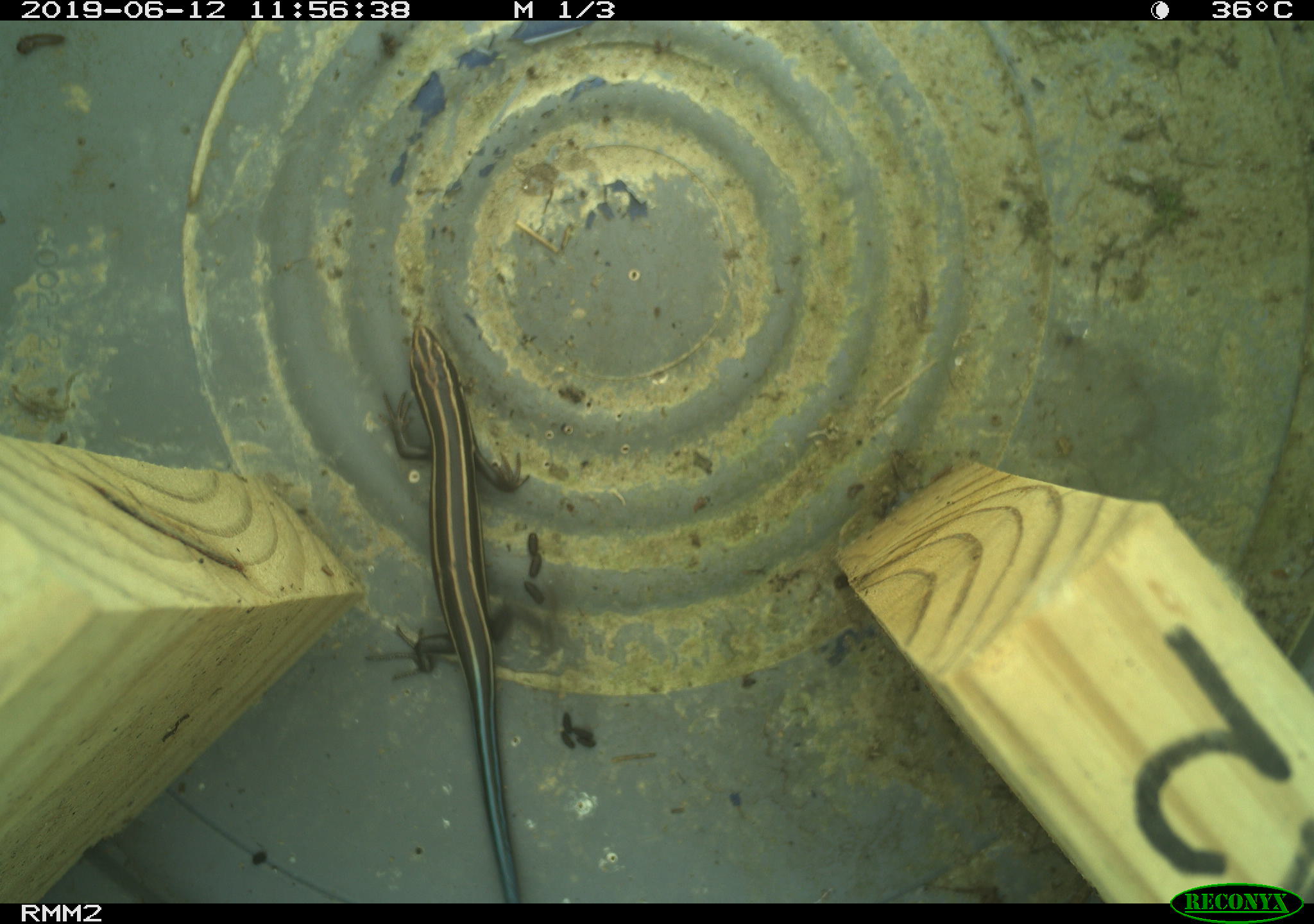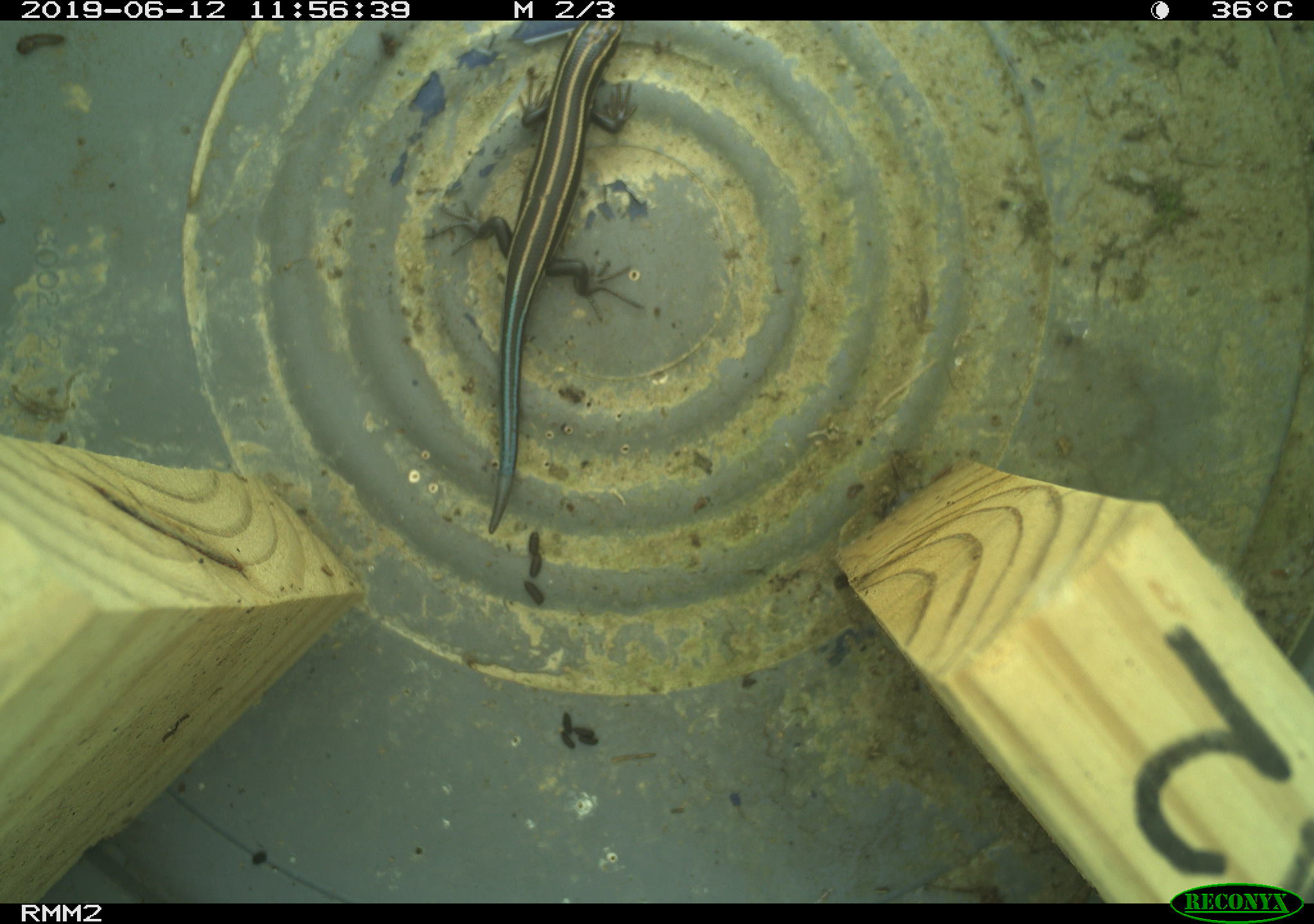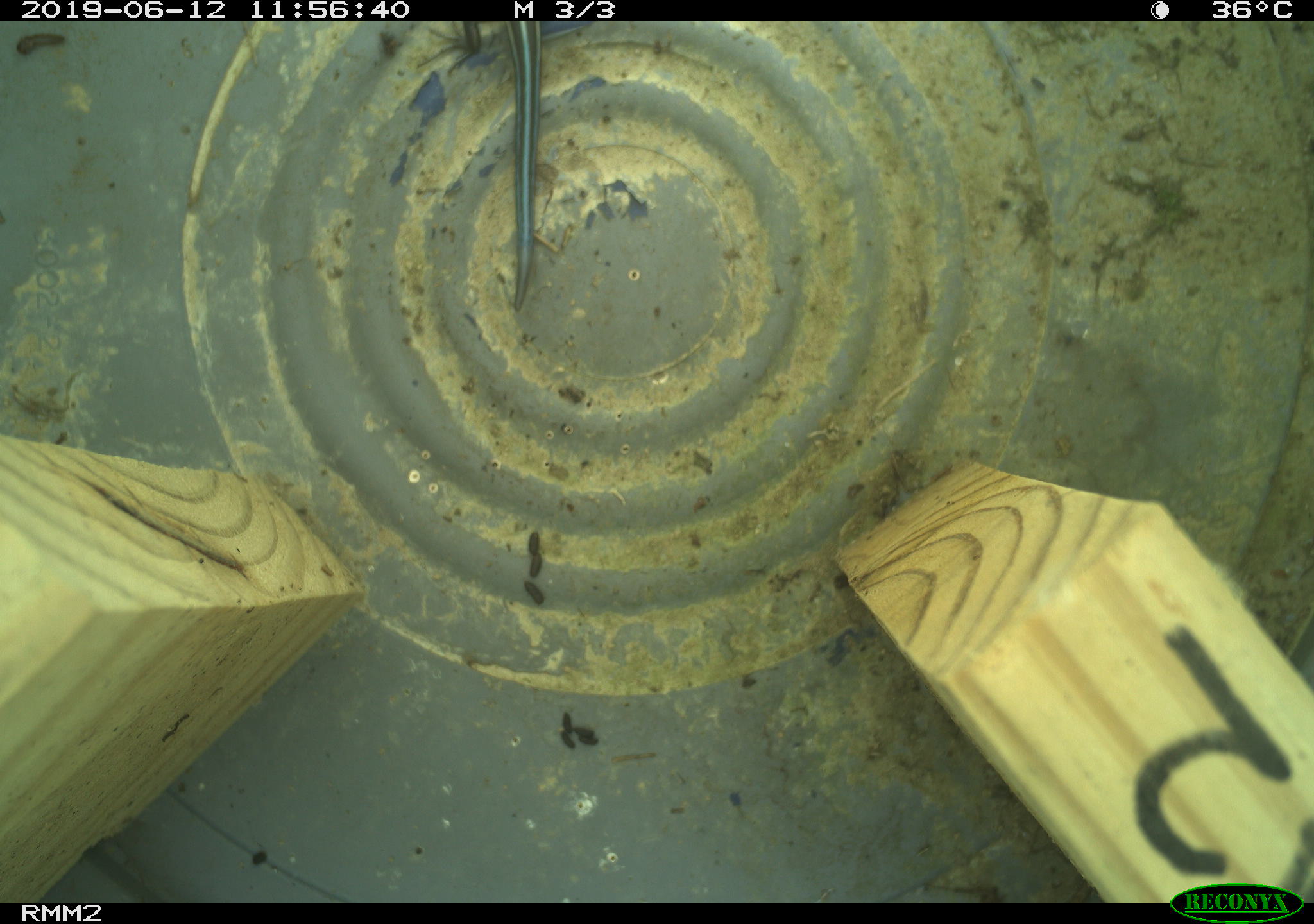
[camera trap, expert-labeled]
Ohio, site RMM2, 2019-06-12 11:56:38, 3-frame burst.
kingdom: Animalia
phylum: Chordata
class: Reptilia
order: Squamata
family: Scincidae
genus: Plestiodon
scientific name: Plestiodon fasciatus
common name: common five-lined skink